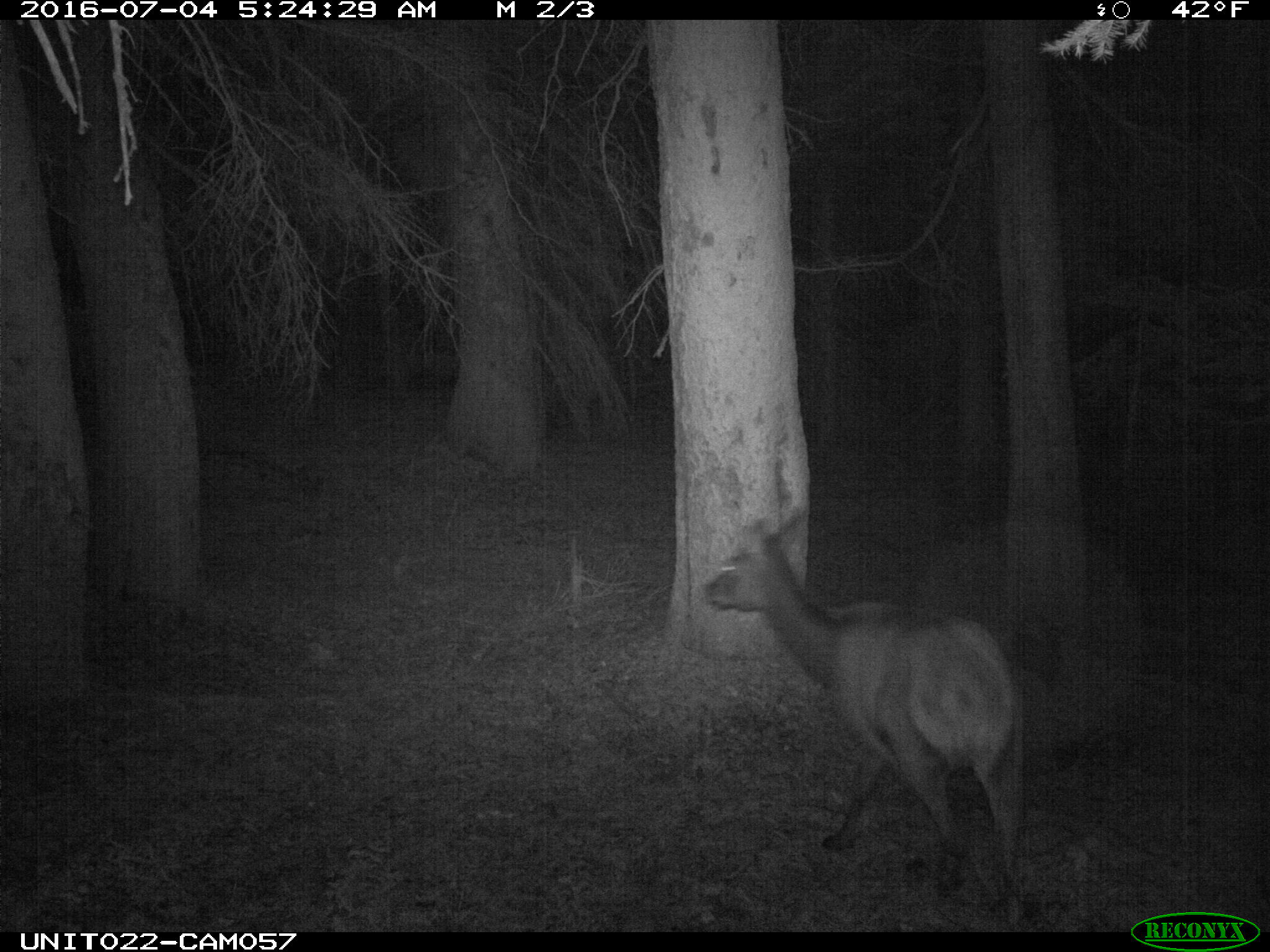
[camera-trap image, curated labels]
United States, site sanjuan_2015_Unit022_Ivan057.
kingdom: Animalia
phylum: Chordata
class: Mammalia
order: Artiodactyla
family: Cervidae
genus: Cervus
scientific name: Cervus elaphus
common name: red deer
Cervus elaphus (red deer).